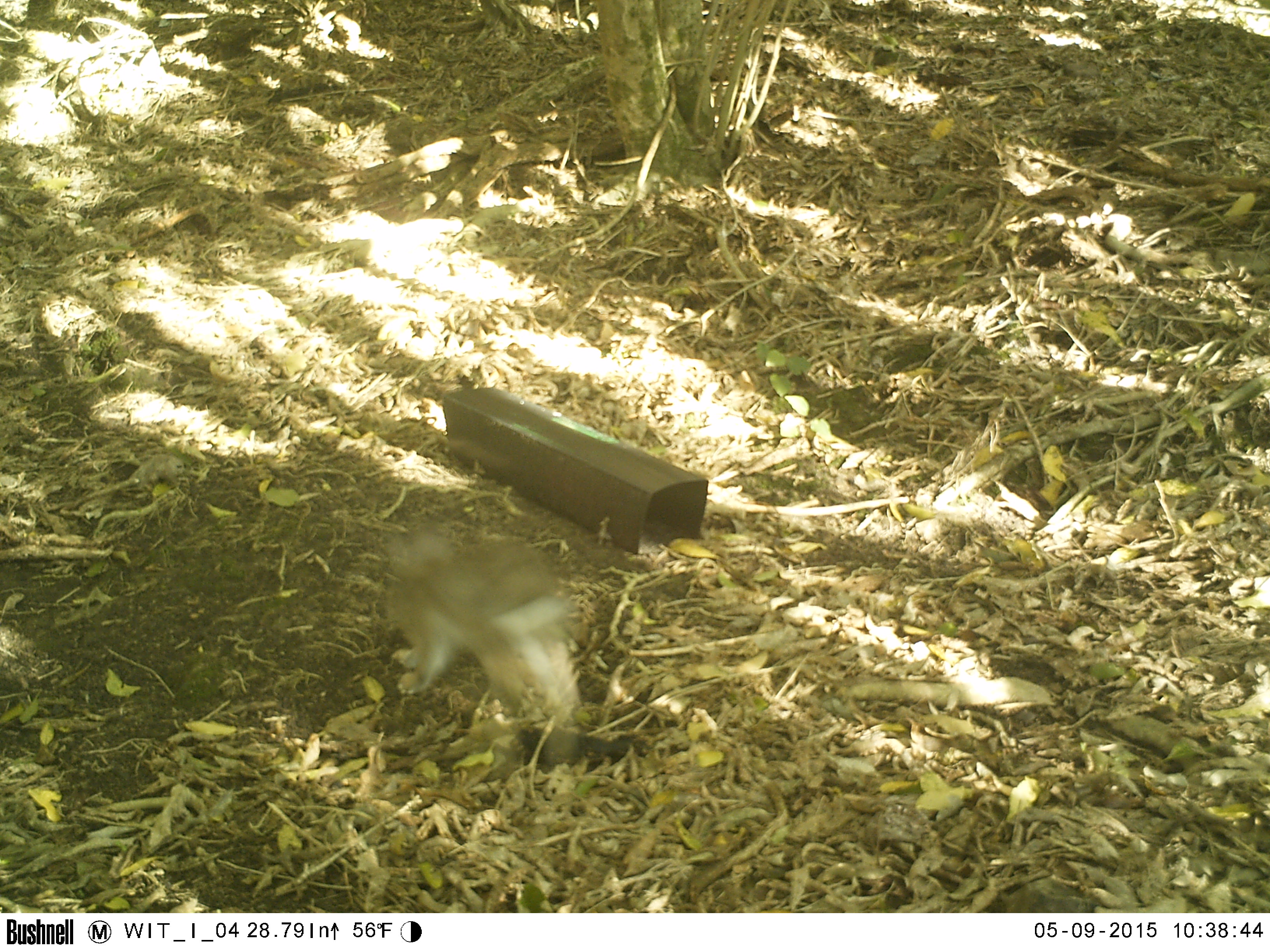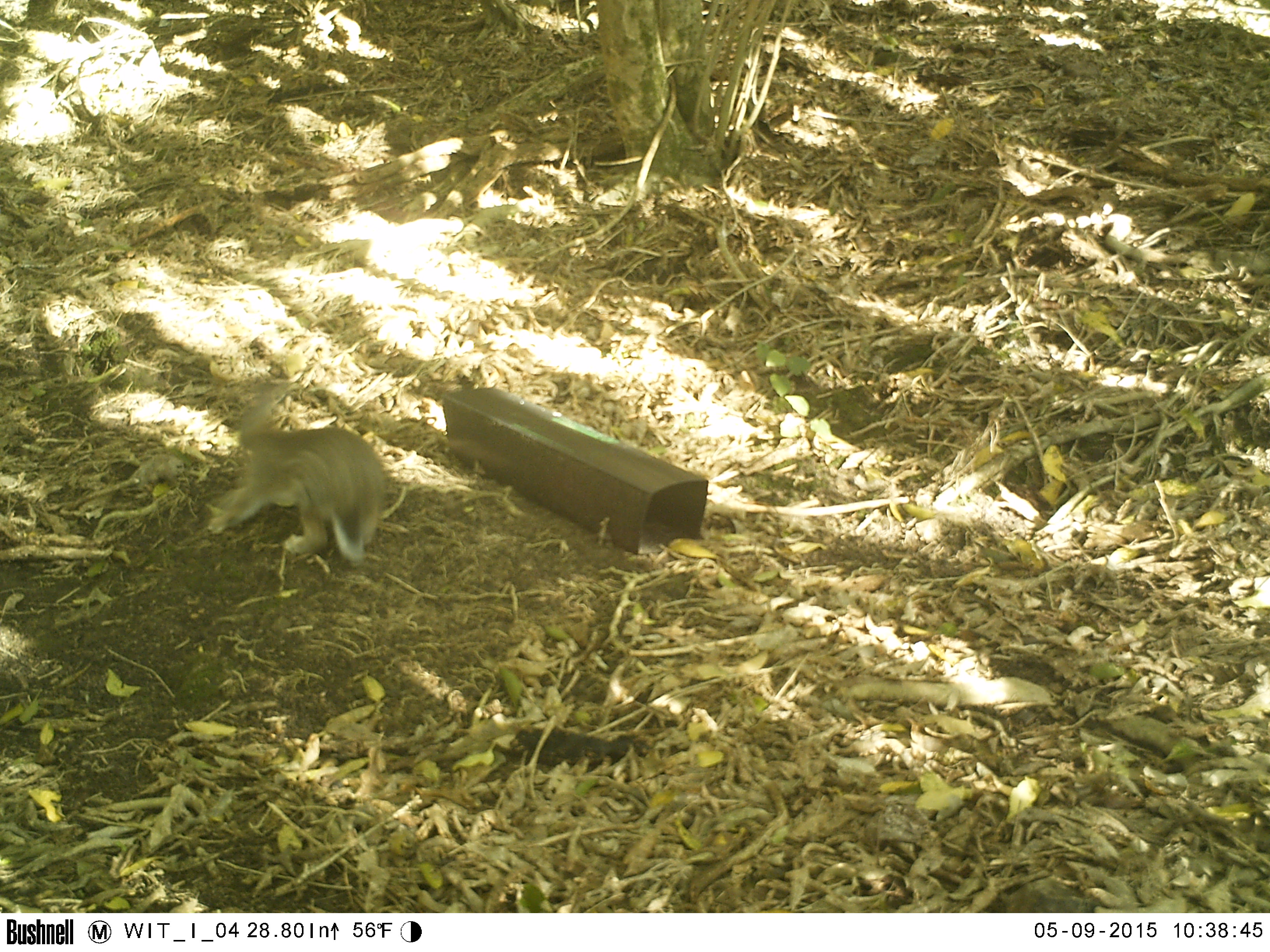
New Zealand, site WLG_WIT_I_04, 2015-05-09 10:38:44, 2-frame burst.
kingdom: Animalia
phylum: Chordata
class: Mammalia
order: Lagomorpha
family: Leporidae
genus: Oryctolagus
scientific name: Oryctolagus cuniculus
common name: european rabbit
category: rabbit